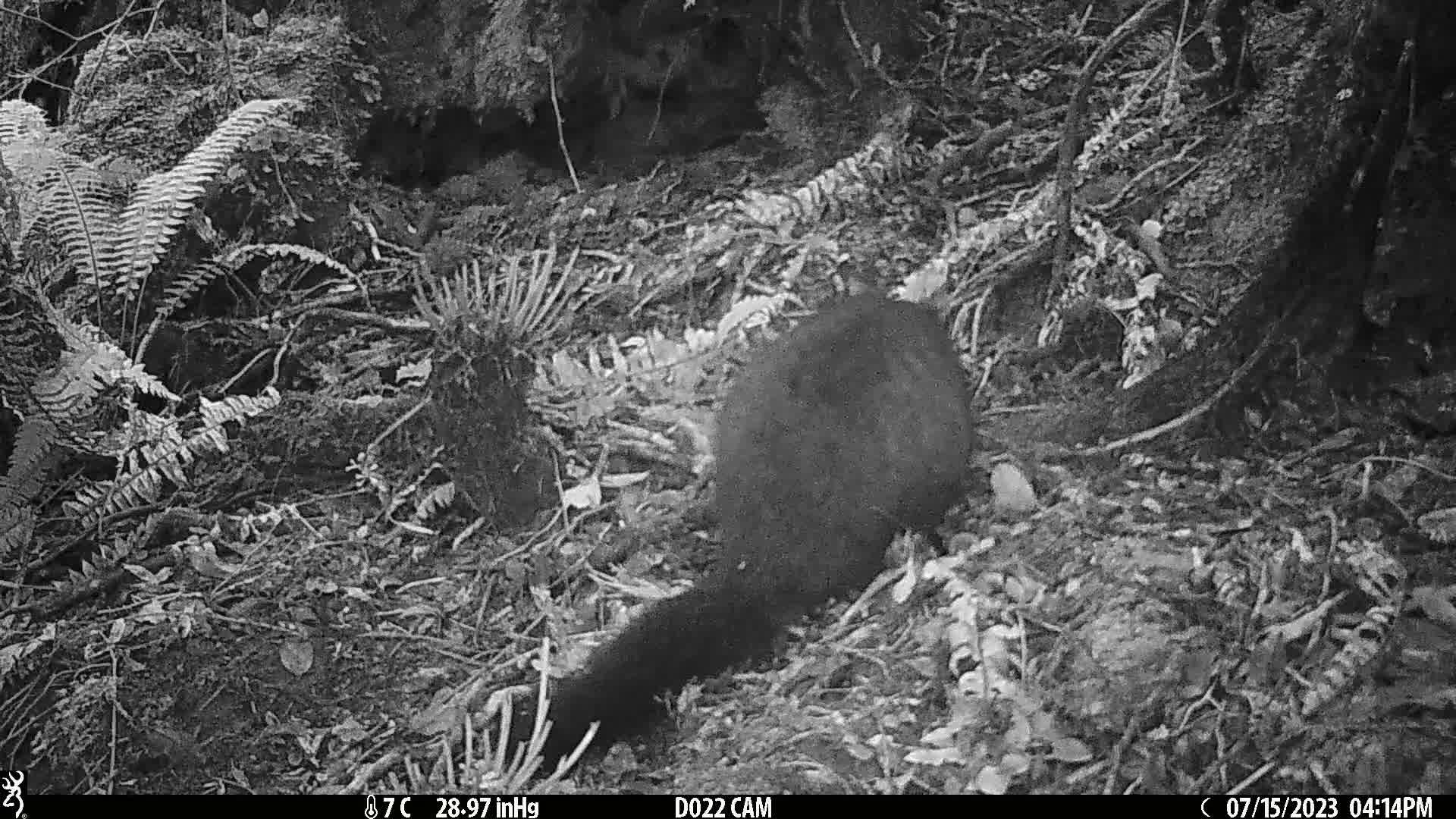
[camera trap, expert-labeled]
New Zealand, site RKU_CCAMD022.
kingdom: Animalia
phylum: Chordata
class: Mammalia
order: Diprotodontia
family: Phalangeridae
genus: Trichosurus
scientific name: Trichosurus vulpecula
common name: common brushtail possum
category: possum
Possum (common brushtail possum) (Trichosurus vulpecula).